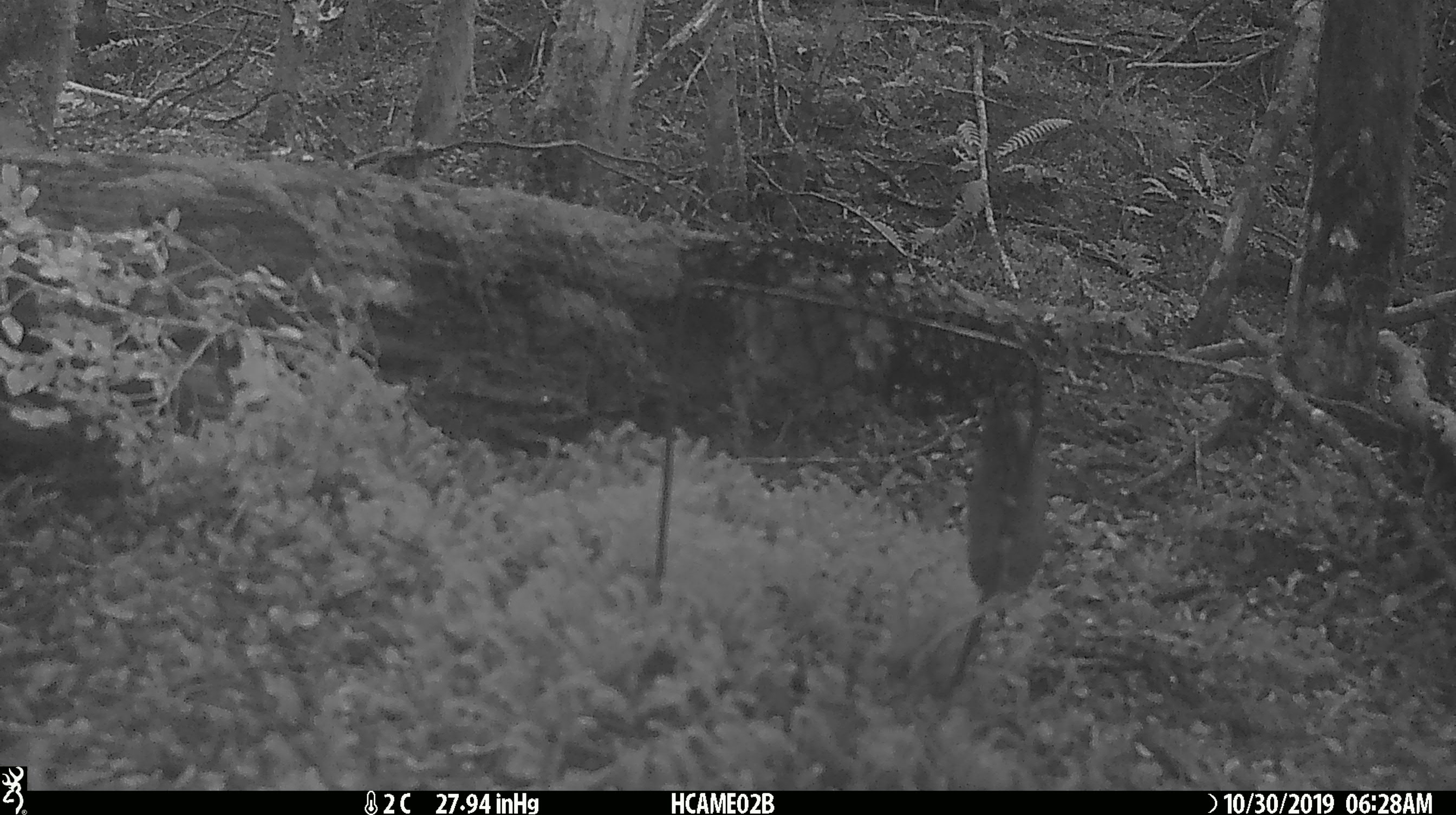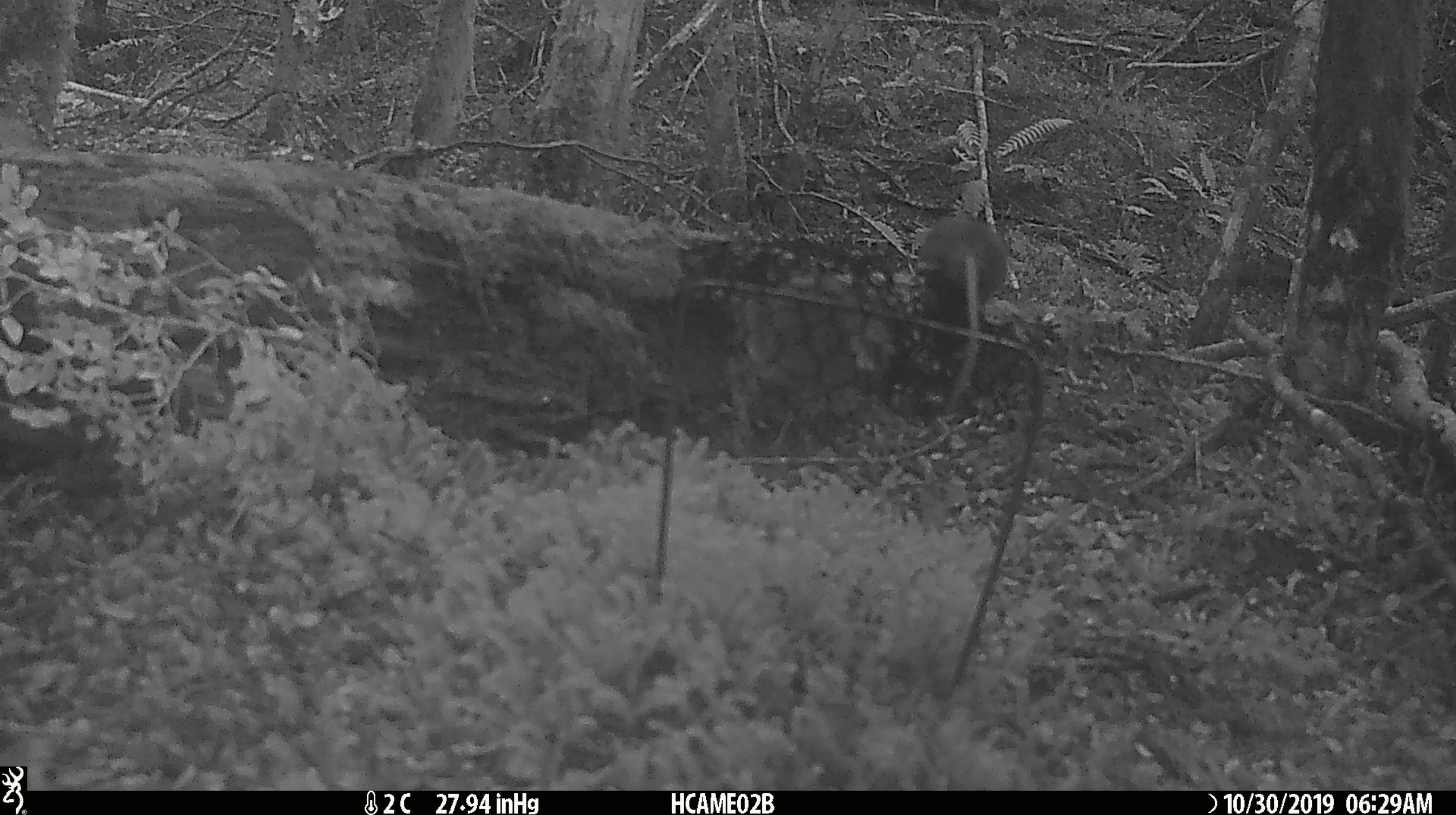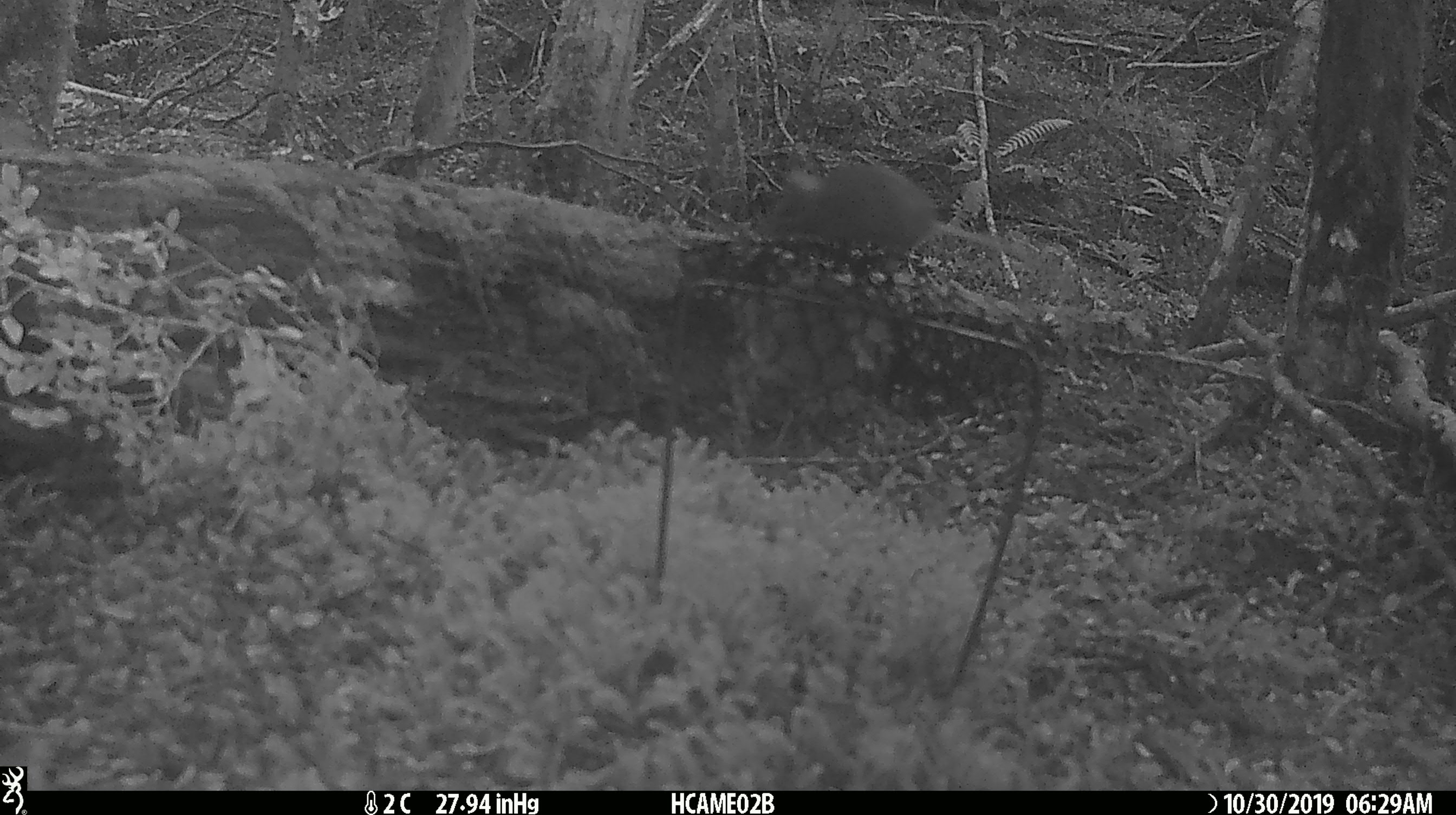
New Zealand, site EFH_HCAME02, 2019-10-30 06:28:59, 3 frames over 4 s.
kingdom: Animalia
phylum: Chordata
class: Mammalia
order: Rodentia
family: Muridae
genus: Mus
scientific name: Mus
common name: mouse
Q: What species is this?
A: Mouse (Mus).